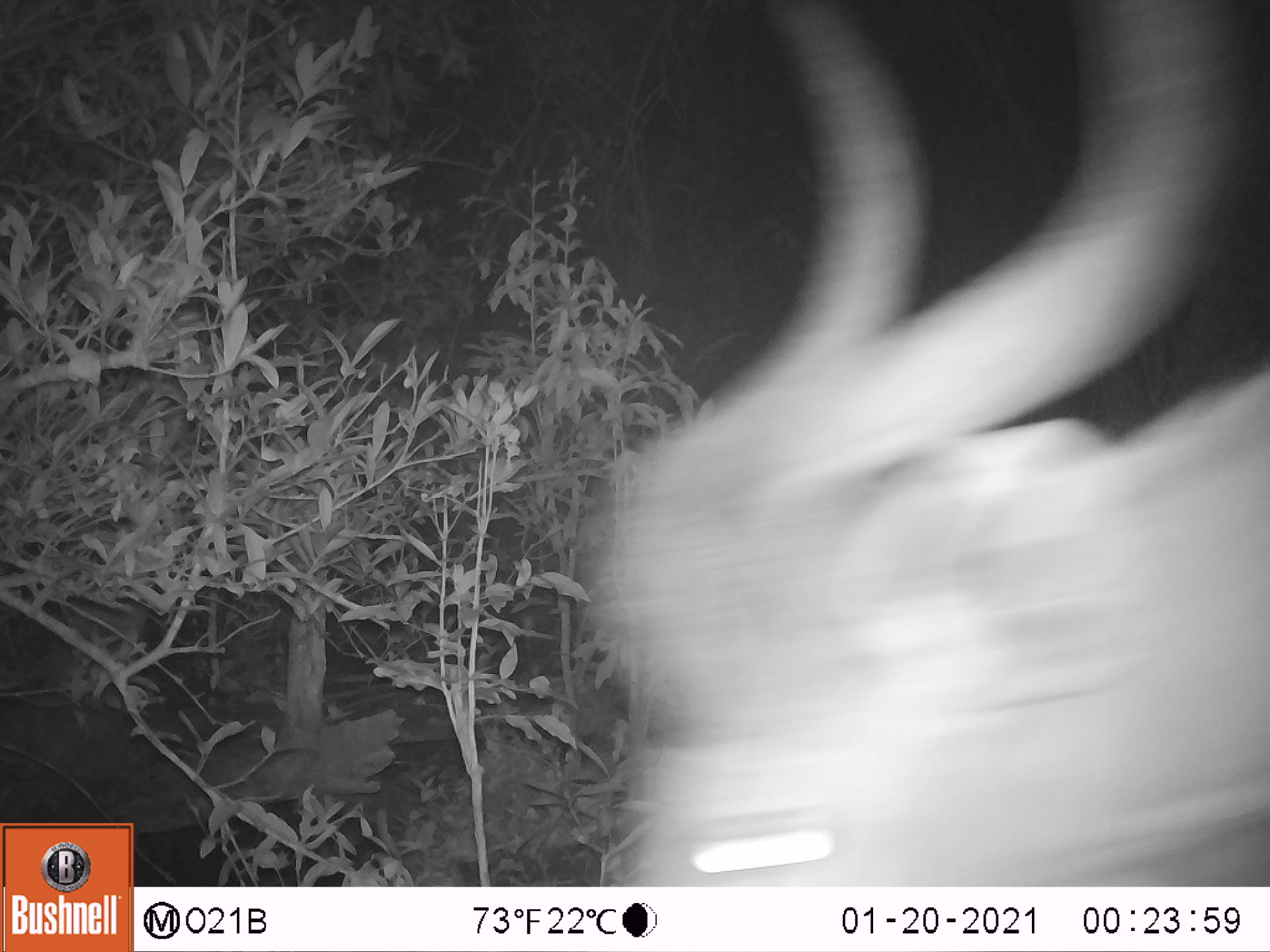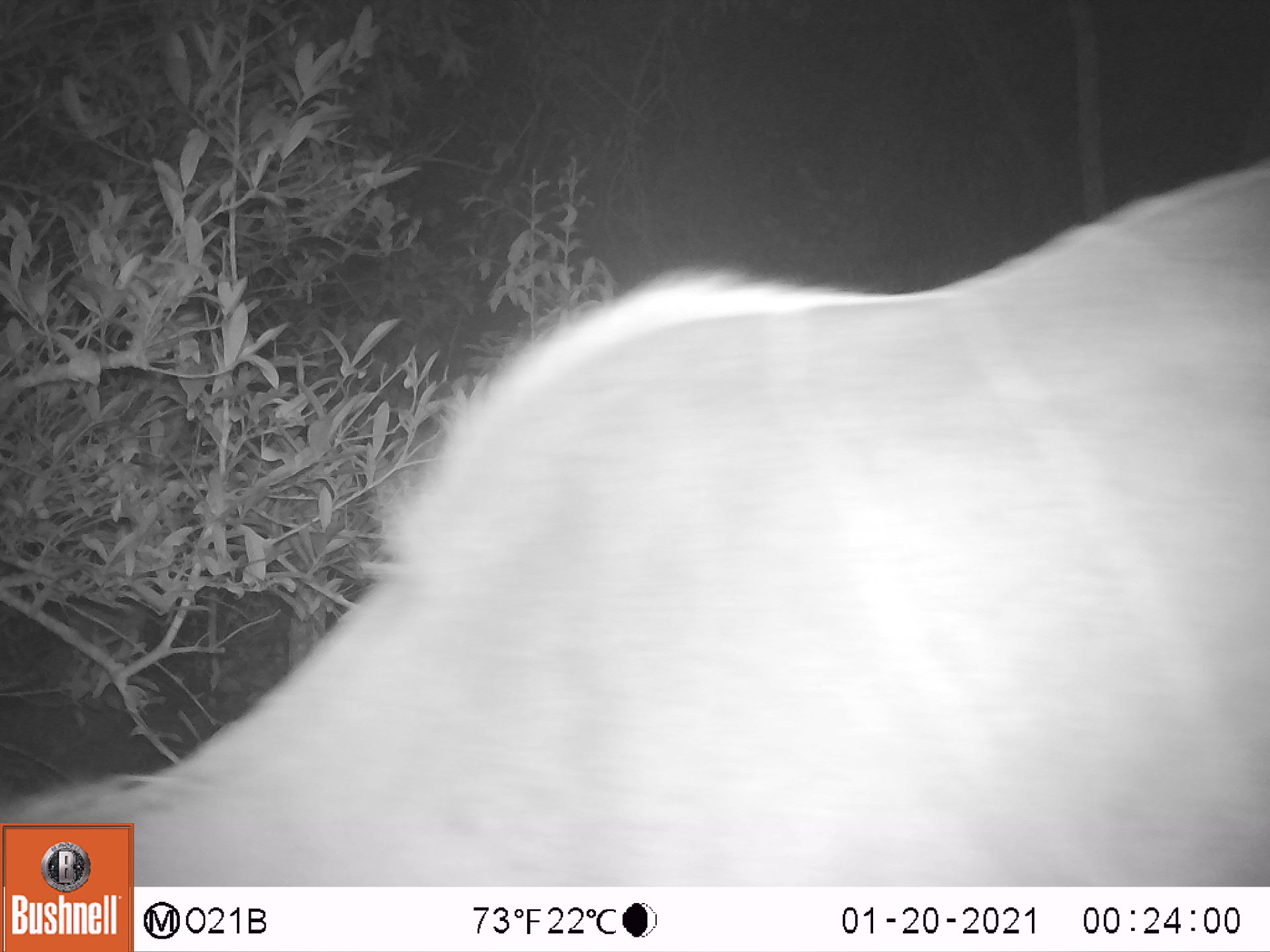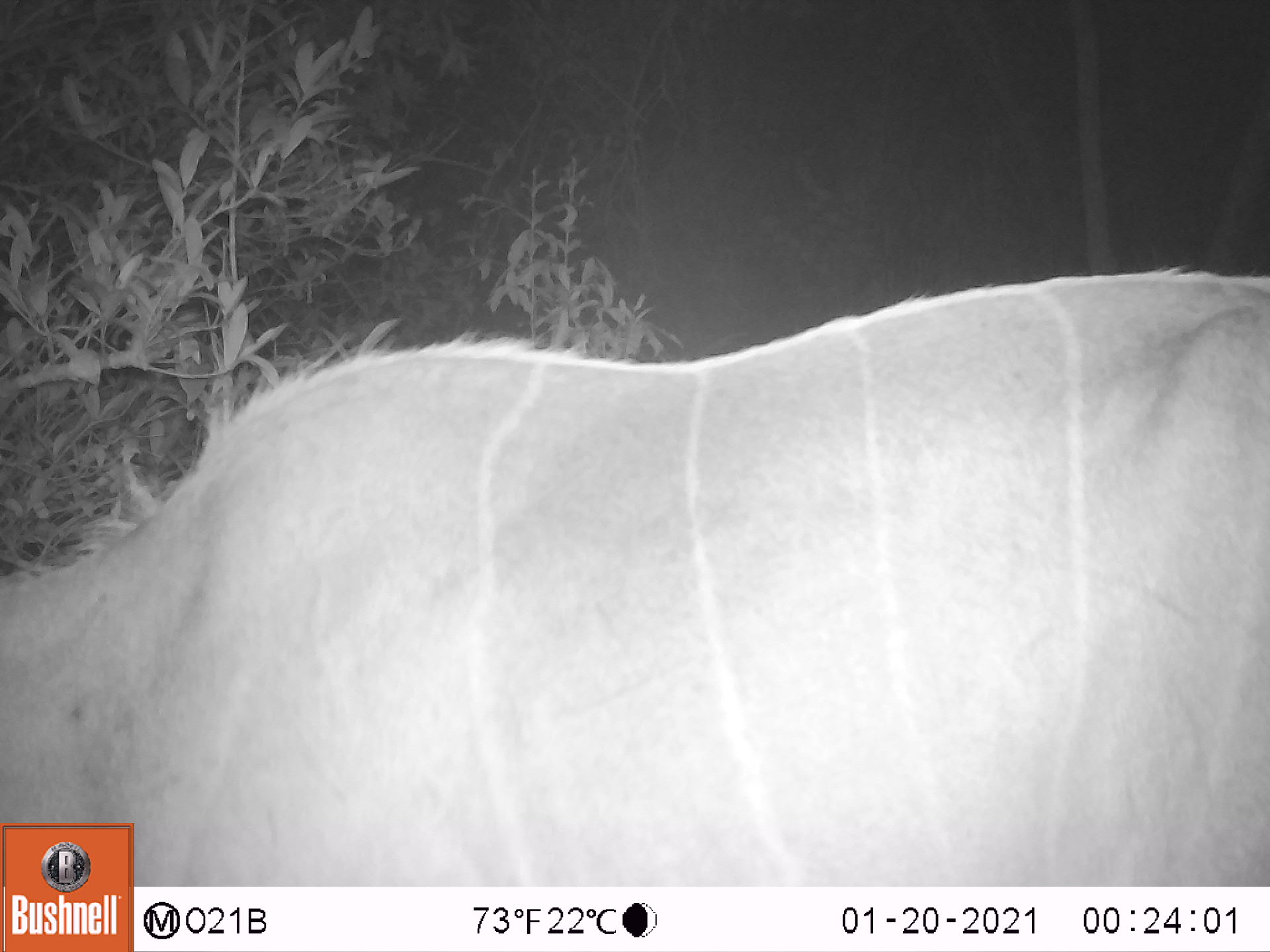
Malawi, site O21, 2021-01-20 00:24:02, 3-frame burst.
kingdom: Animalia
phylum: Chordata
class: Mammalia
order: Artiodactyla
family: Bovidae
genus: Tragelaphus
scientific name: Tragelaphus strepsiceros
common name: greater kudu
Greater kudu (Tragelaphus strepsiceros), count 1.